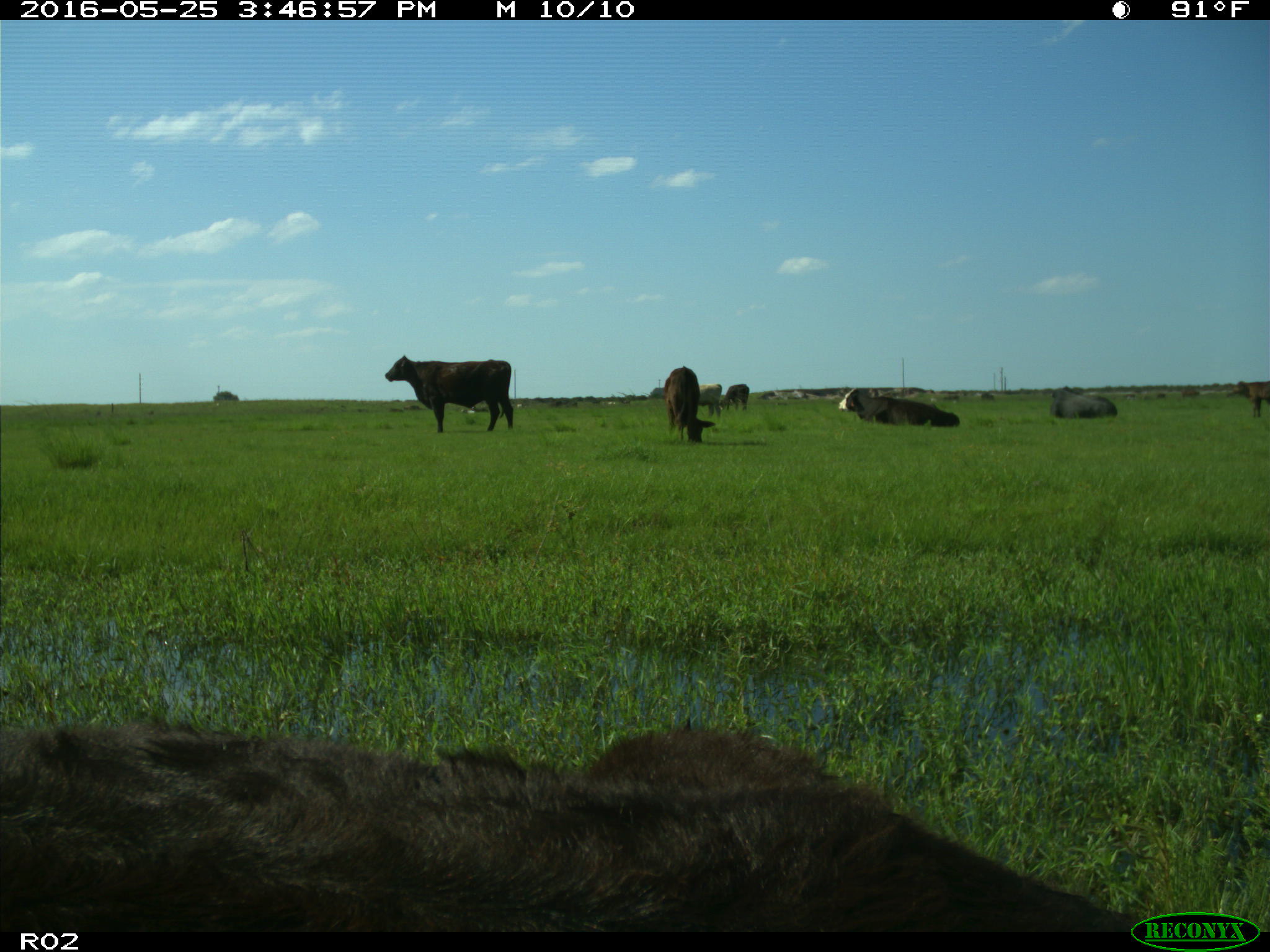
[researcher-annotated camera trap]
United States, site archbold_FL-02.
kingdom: Animalia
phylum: Chordata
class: Mammalia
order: Artiodactyla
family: Bovidae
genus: Bos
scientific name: Bos taurus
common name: domestic cow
Bos taurus (domestic cow).